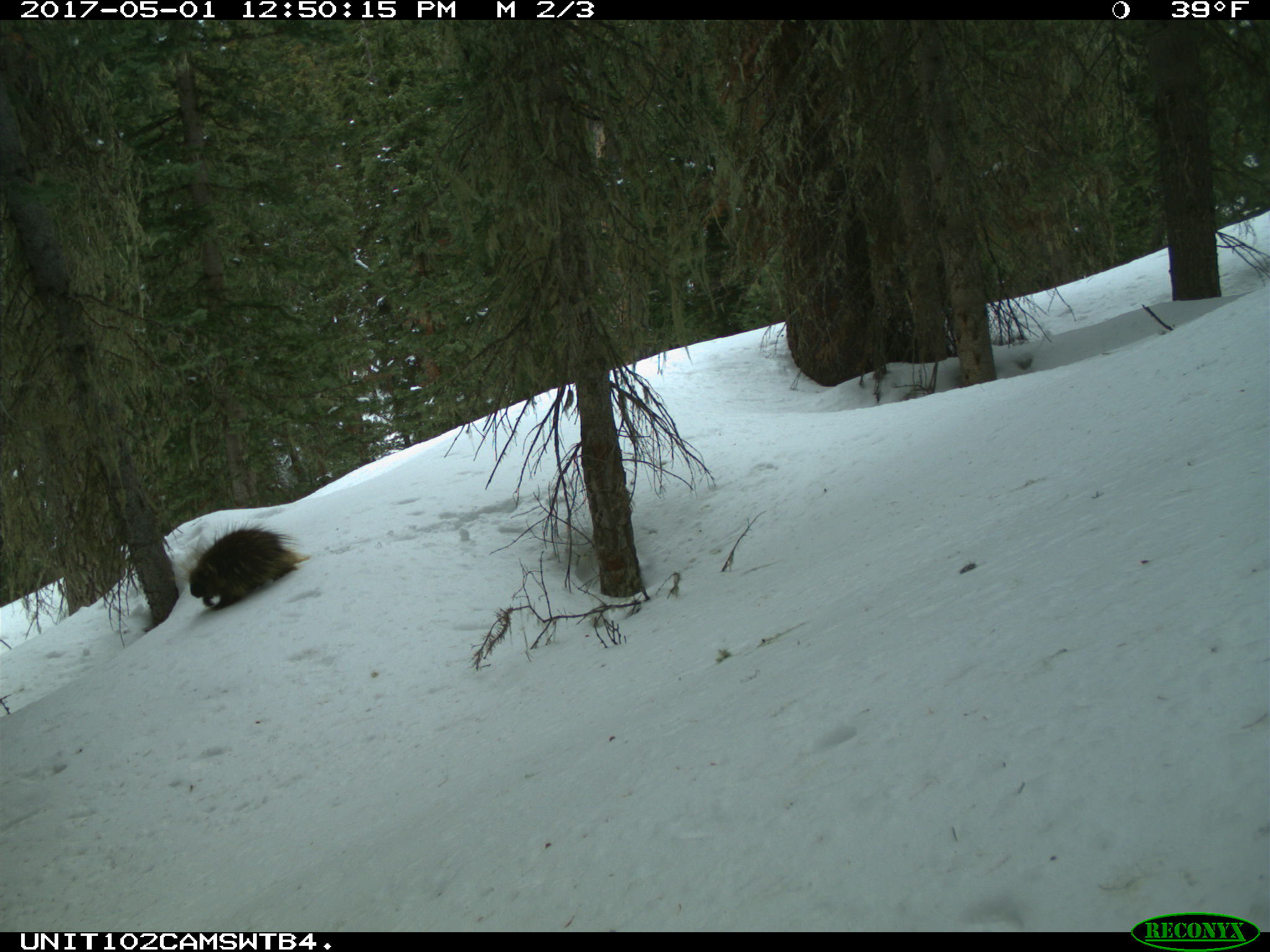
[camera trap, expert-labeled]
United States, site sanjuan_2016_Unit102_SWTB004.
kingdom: Animalia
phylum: Chordata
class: Mammalia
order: Rodentia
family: Erethizontidae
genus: Erethizon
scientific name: Erethizon dorsatum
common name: north american porcupine